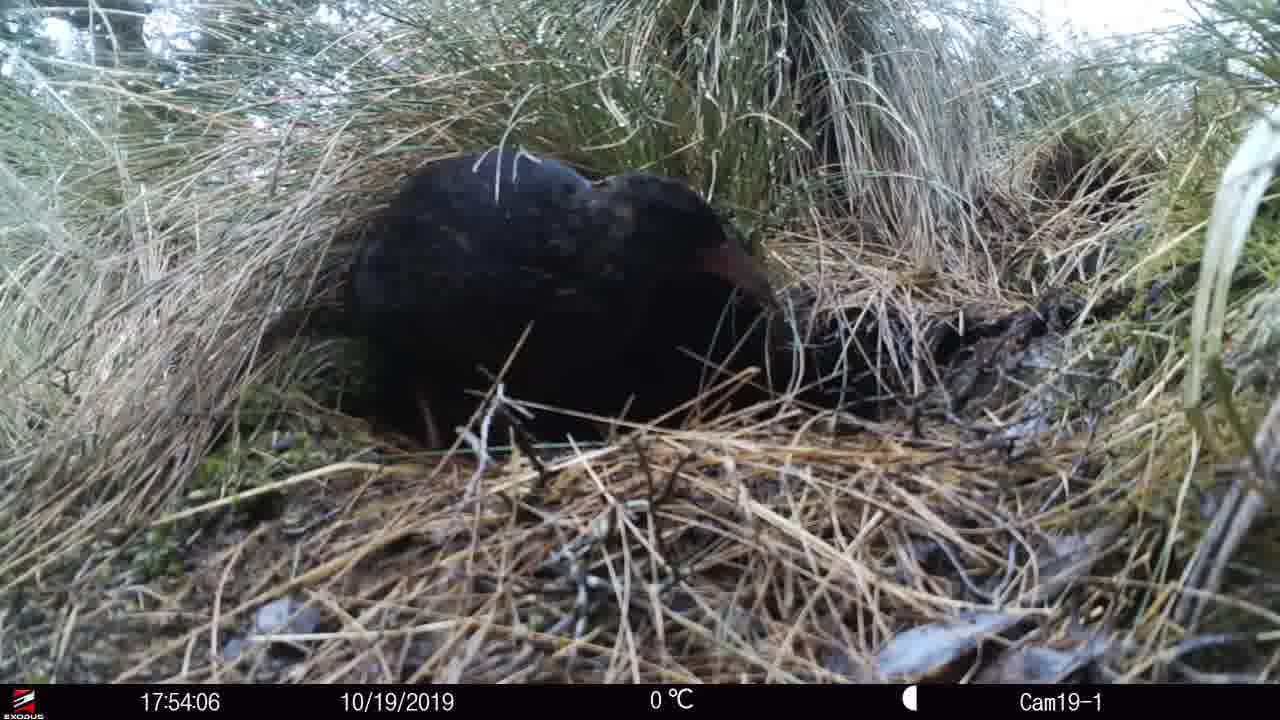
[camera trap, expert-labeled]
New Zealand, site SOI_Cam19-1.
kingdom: Animalia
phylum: Chordata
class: Aves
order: Gruiformes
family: Rallidae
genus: Gallirallus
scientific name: Gallirallus australis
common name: weka